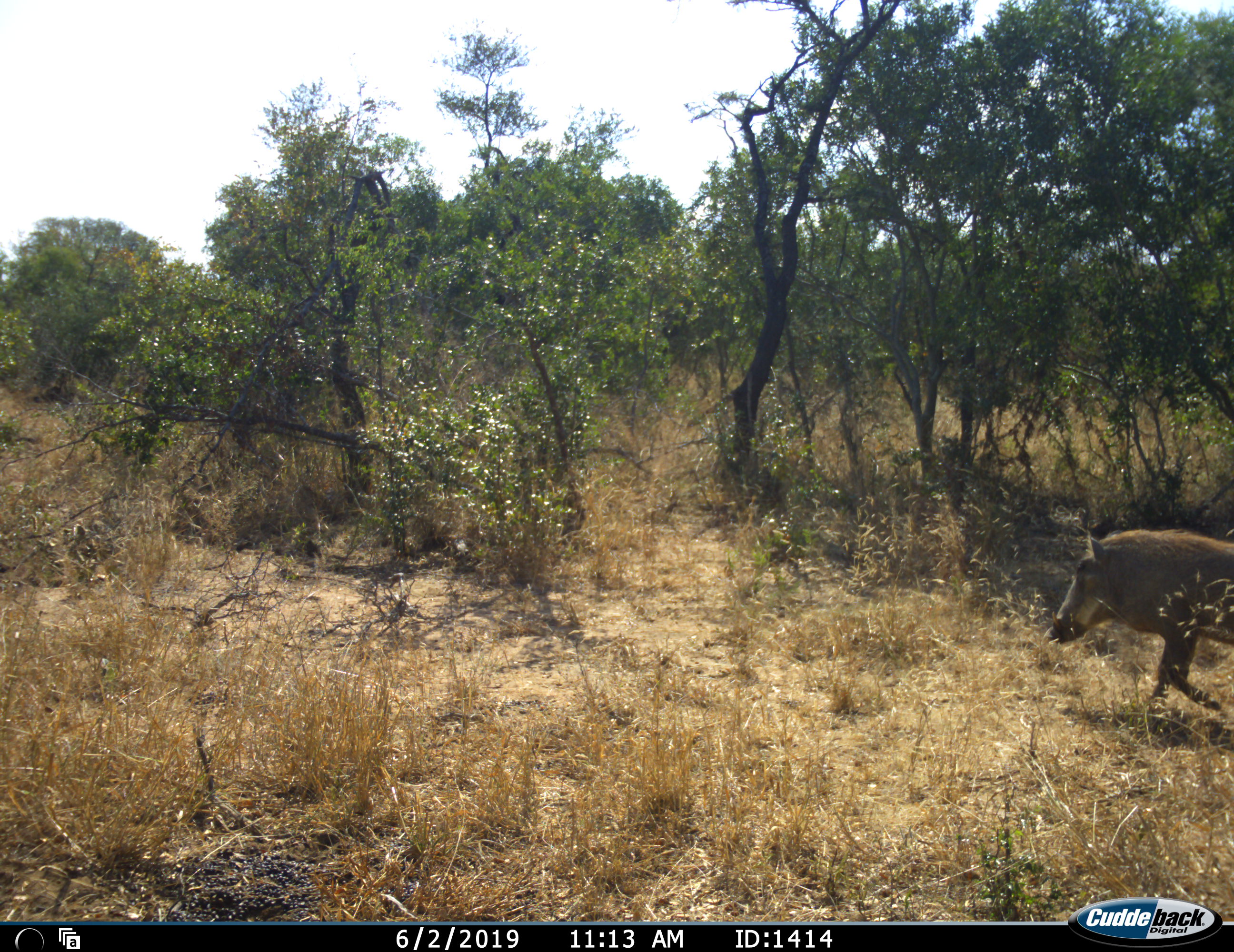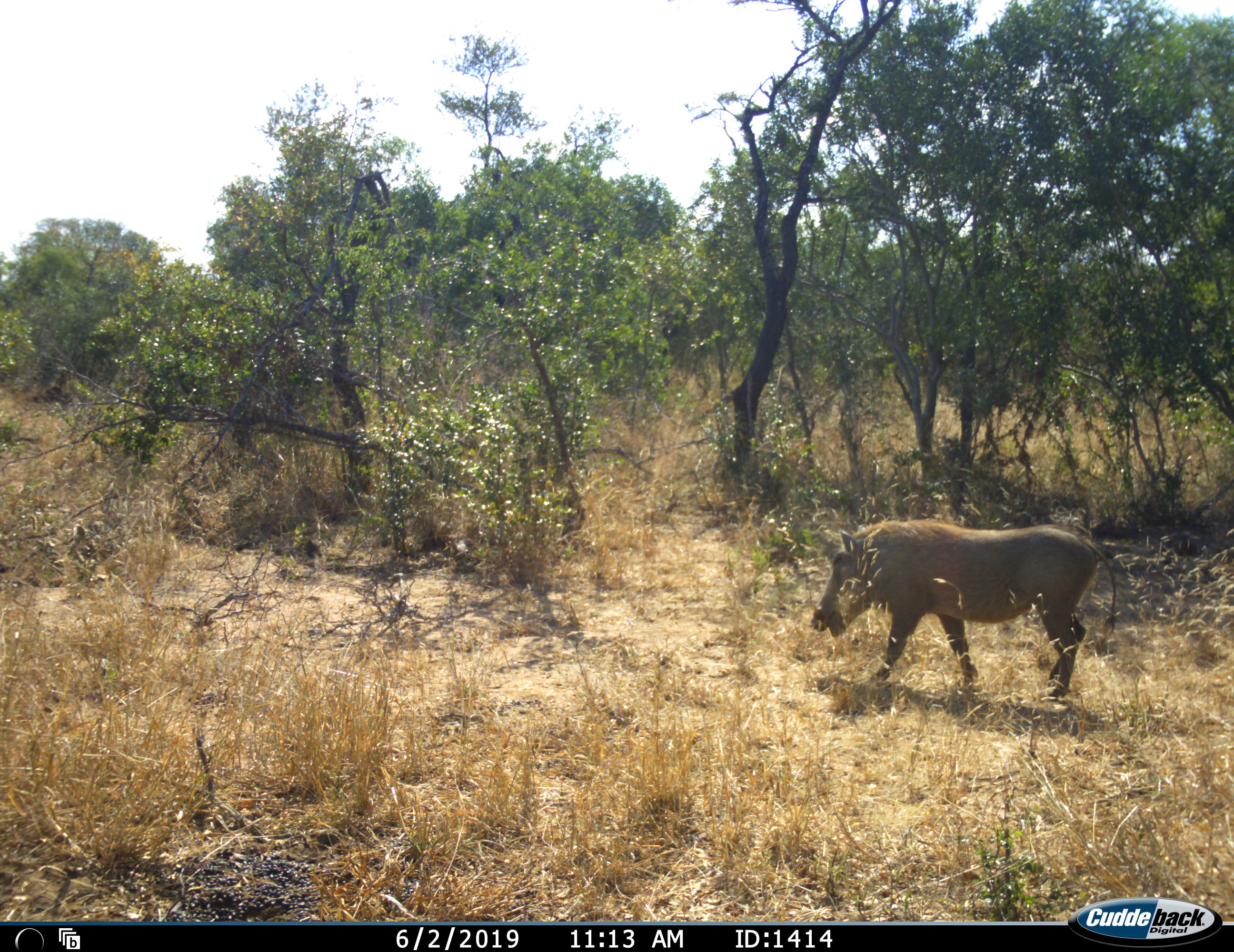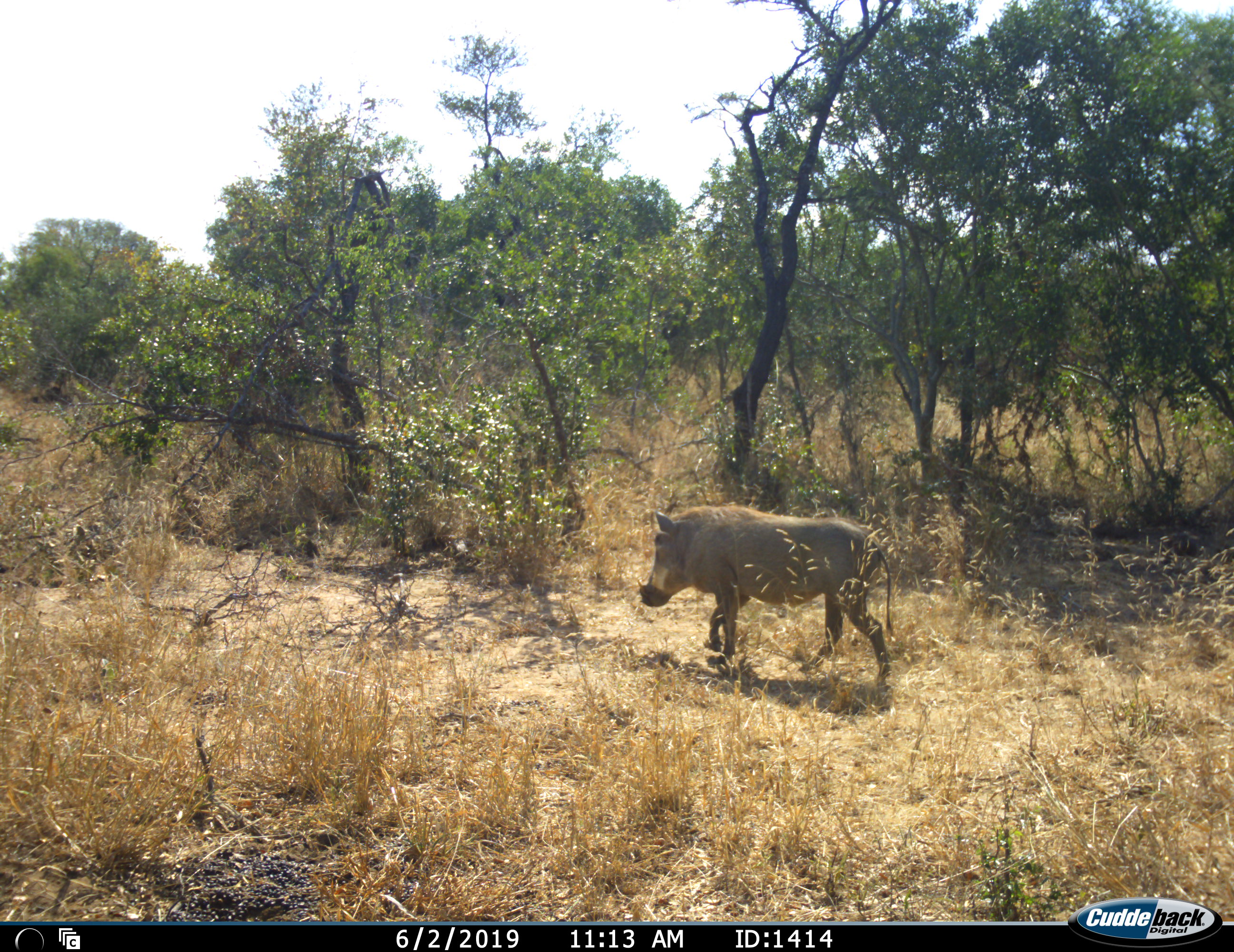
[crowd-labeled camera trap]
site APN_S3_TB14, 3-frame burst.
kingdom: Animalia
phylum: Chordata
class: Mammalia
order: Artiodactyla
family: Suidae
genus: Phacochoerus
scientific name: Phacochoerus africanus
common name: warthog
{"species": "warthog (Phacochoerus africanus)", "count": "1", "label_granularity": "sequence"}